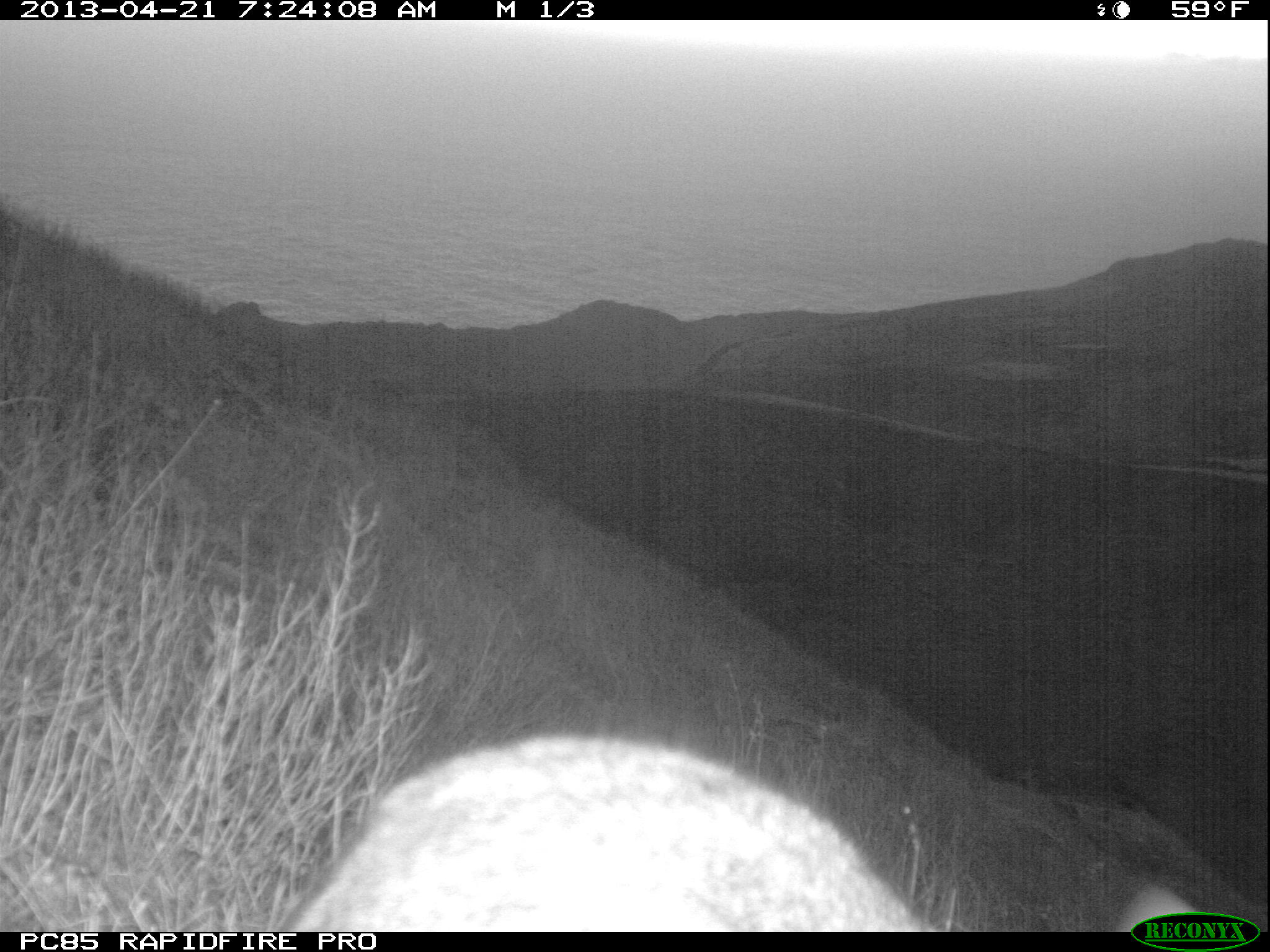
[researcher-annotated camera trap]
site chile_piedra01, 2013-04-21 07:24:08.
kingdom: Animalia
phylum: Chordata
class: Mammalia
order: Lagomorpha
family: Leporidae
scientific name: Leporidae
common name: rabbits and hares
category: rabbit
Rabbit (rabbits and hares) (Leporidae).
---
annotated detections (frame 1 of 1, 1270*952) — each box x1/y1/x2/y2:
rabbit: 267/730/1143/933